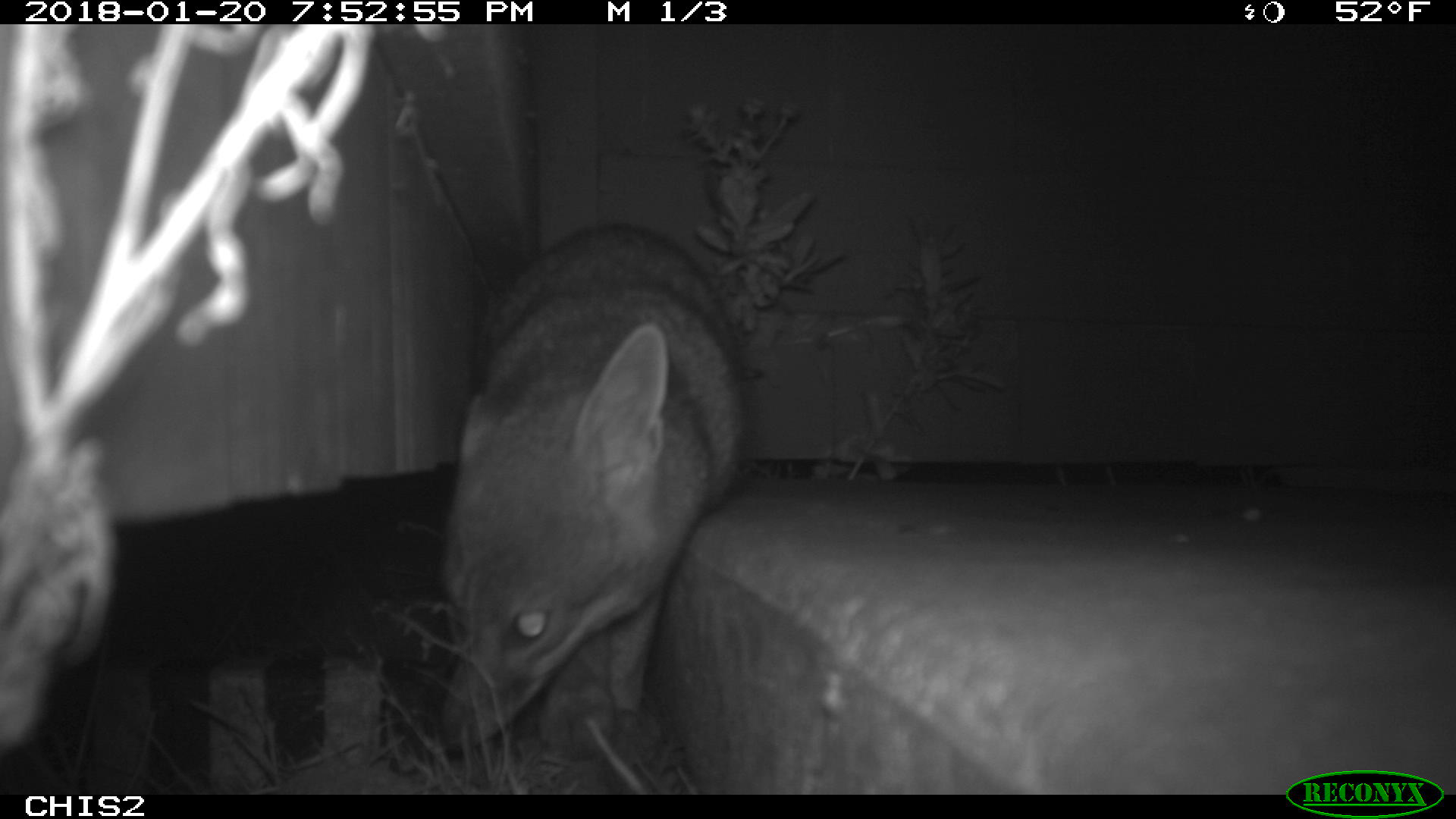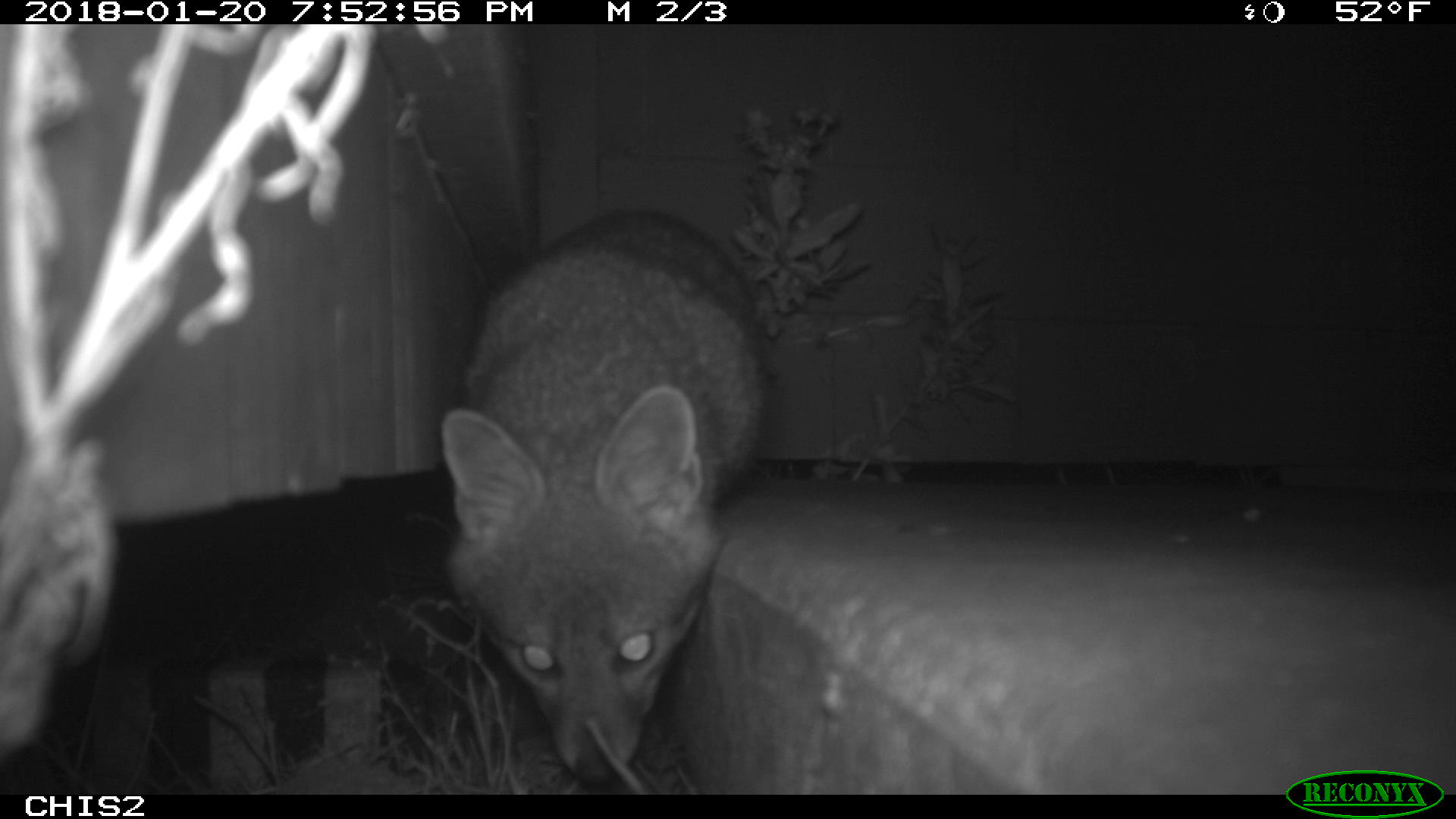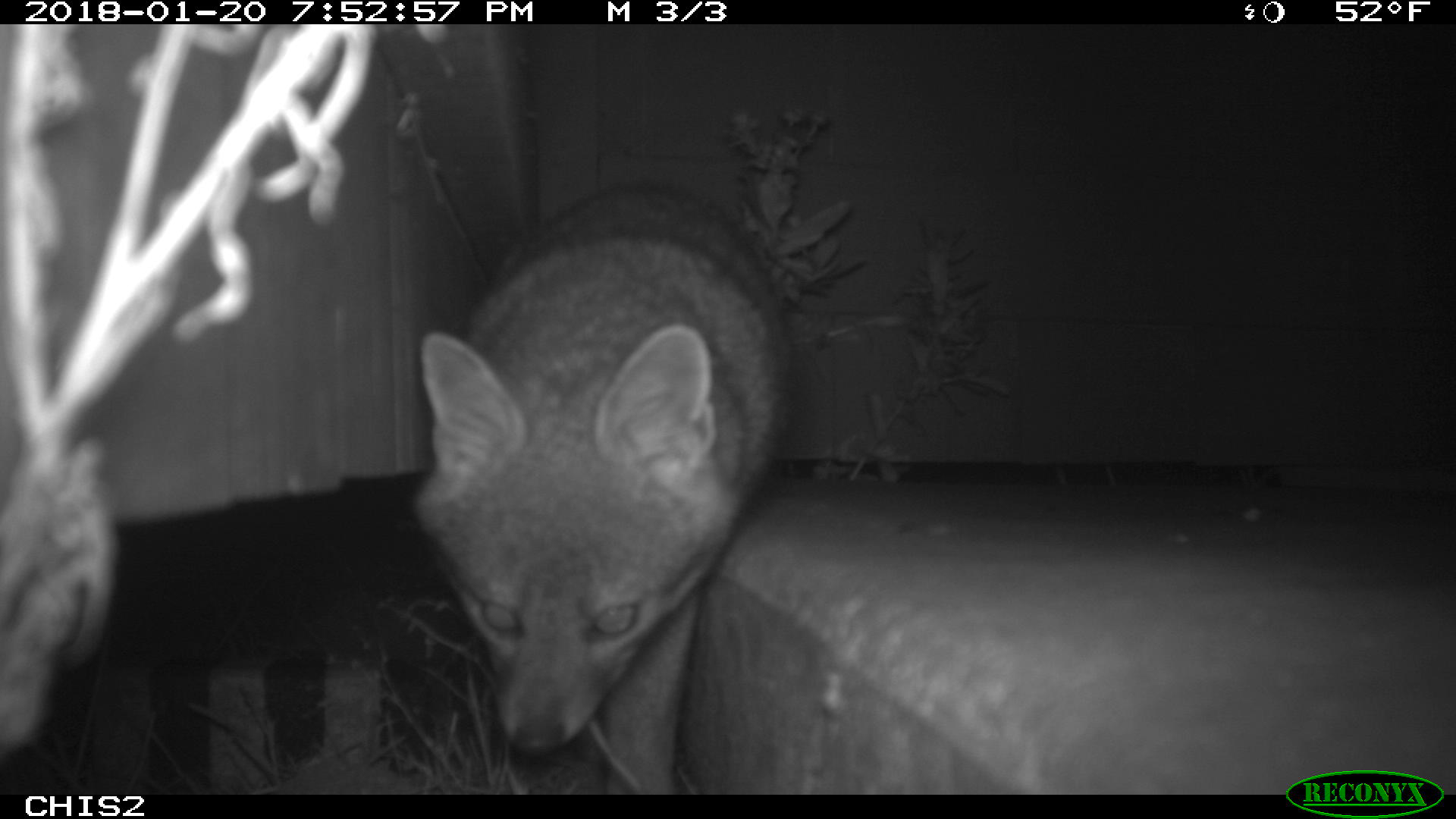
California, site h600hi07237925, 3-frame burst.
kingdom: Animalia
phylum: Chordata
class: Mammalia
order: Carnivora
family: Canidae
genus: Urocyon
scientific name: Urocyon littoralis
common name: island fox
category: fox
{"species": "fox (island fox) (Urocyon littoralis)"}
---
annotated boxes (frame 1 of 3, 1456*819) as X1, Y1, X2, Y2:
fox: 447, 230, 750, 750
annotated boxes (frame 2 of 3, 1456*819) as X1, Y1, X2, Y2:
fox: 435, 206, 769, 787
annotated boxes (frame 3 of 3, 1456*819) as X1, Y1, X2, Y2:
fox: 412, 172, 795, 792